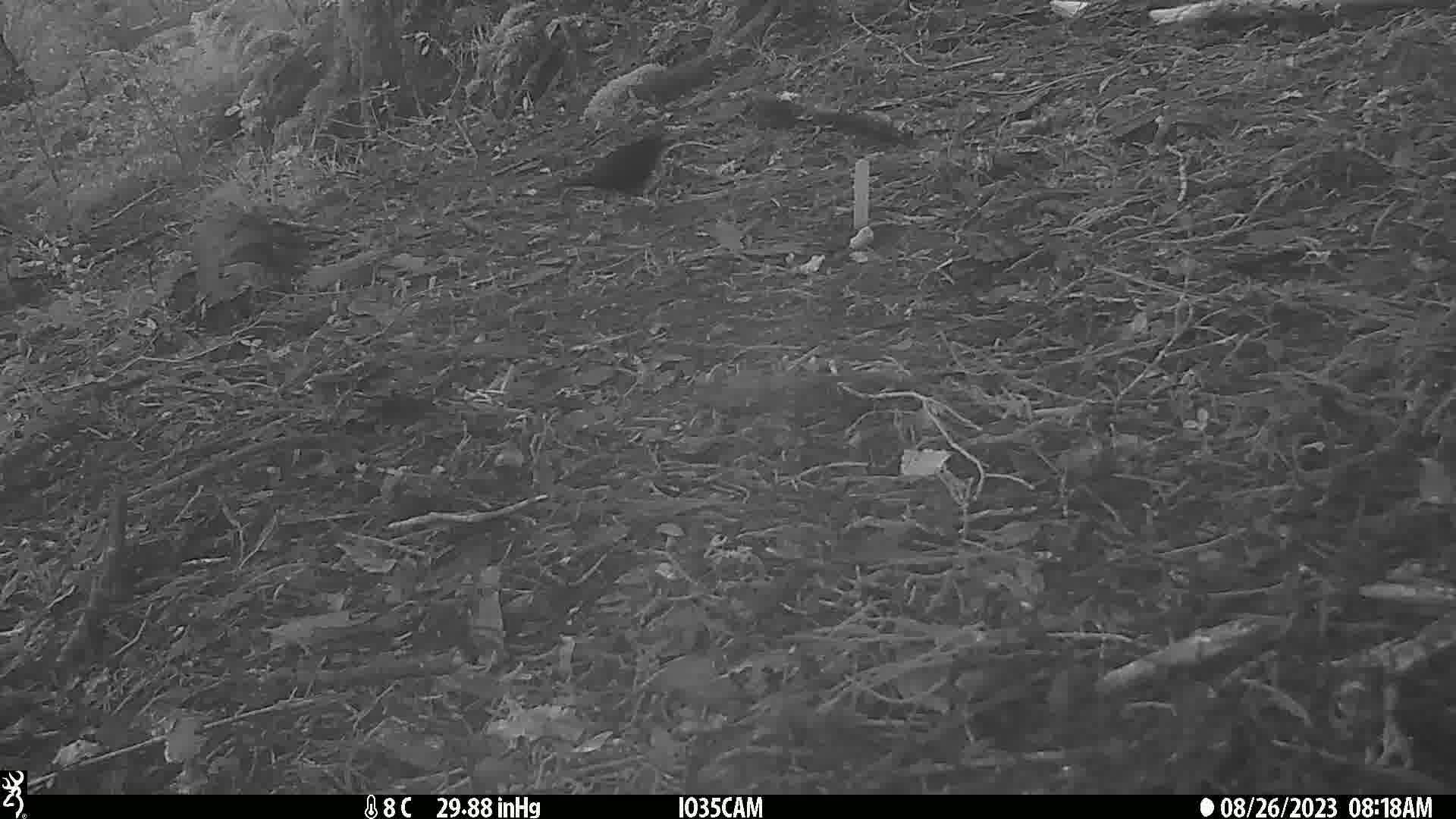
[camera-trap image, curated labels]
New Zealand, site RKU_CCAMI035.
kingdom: Animalia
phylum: Chordata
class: Aves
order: Passeriformes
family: Turdidae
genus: Turdus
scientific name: Turdus merula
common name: eurasian blackbird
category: blackbird